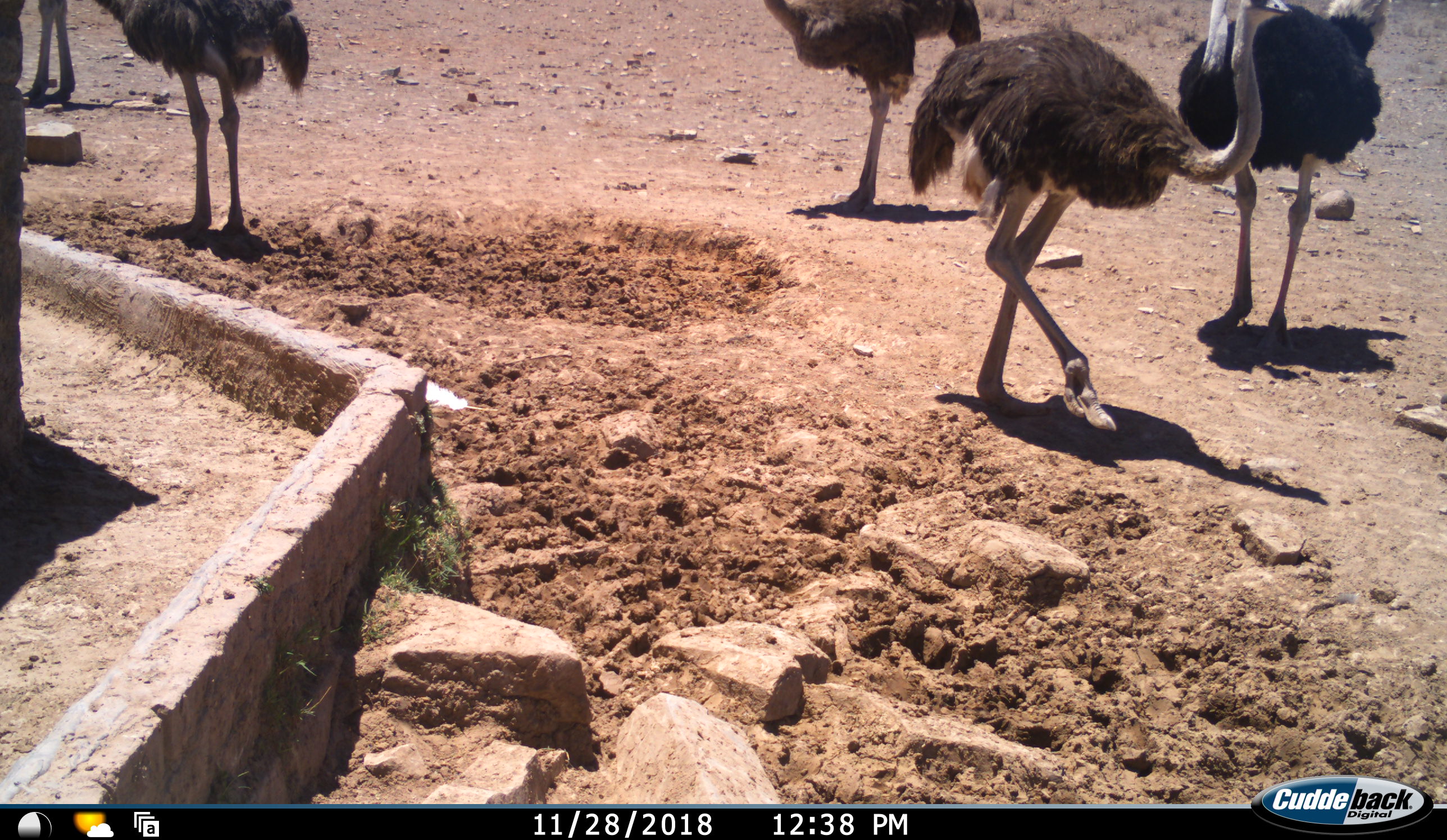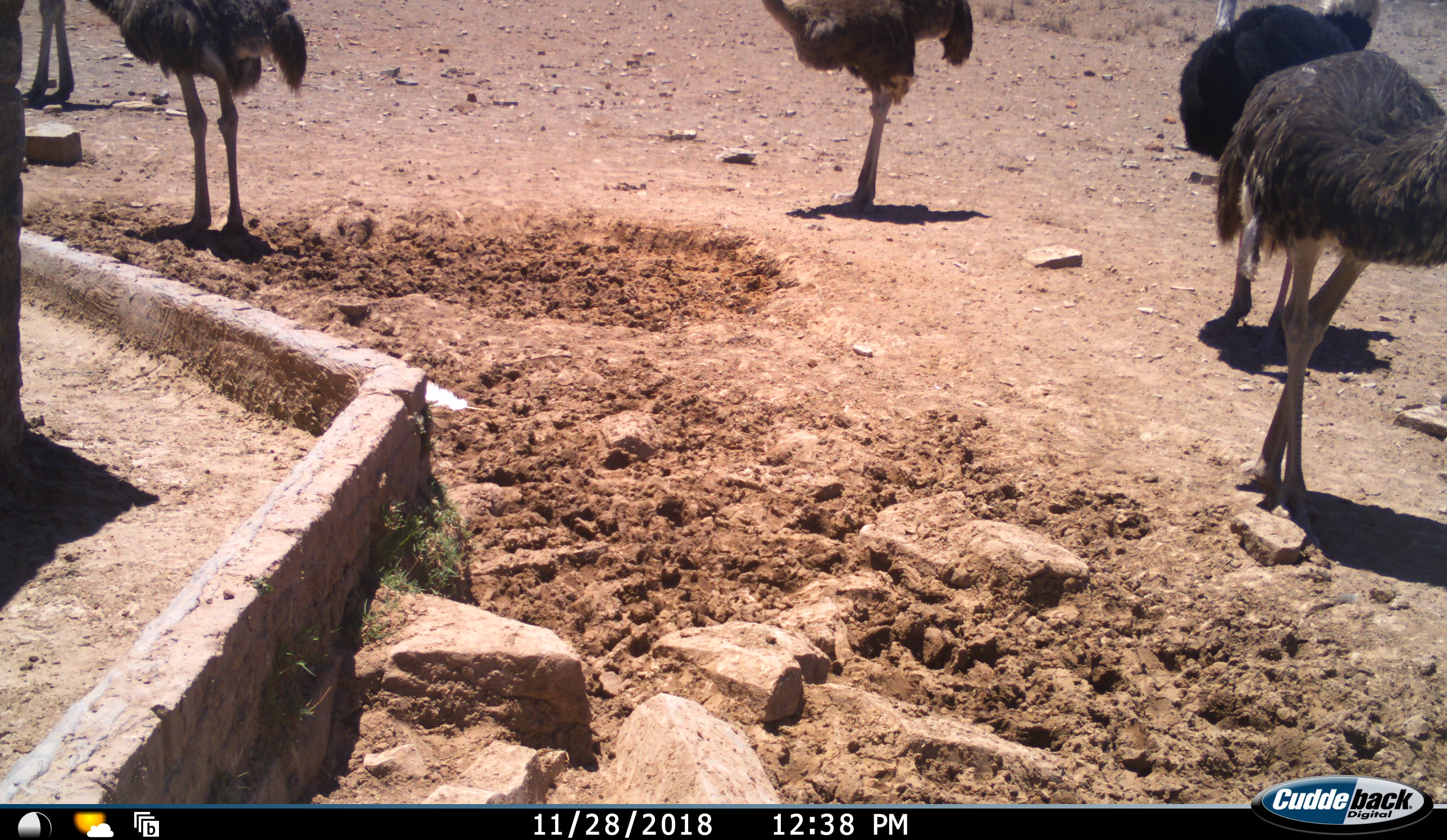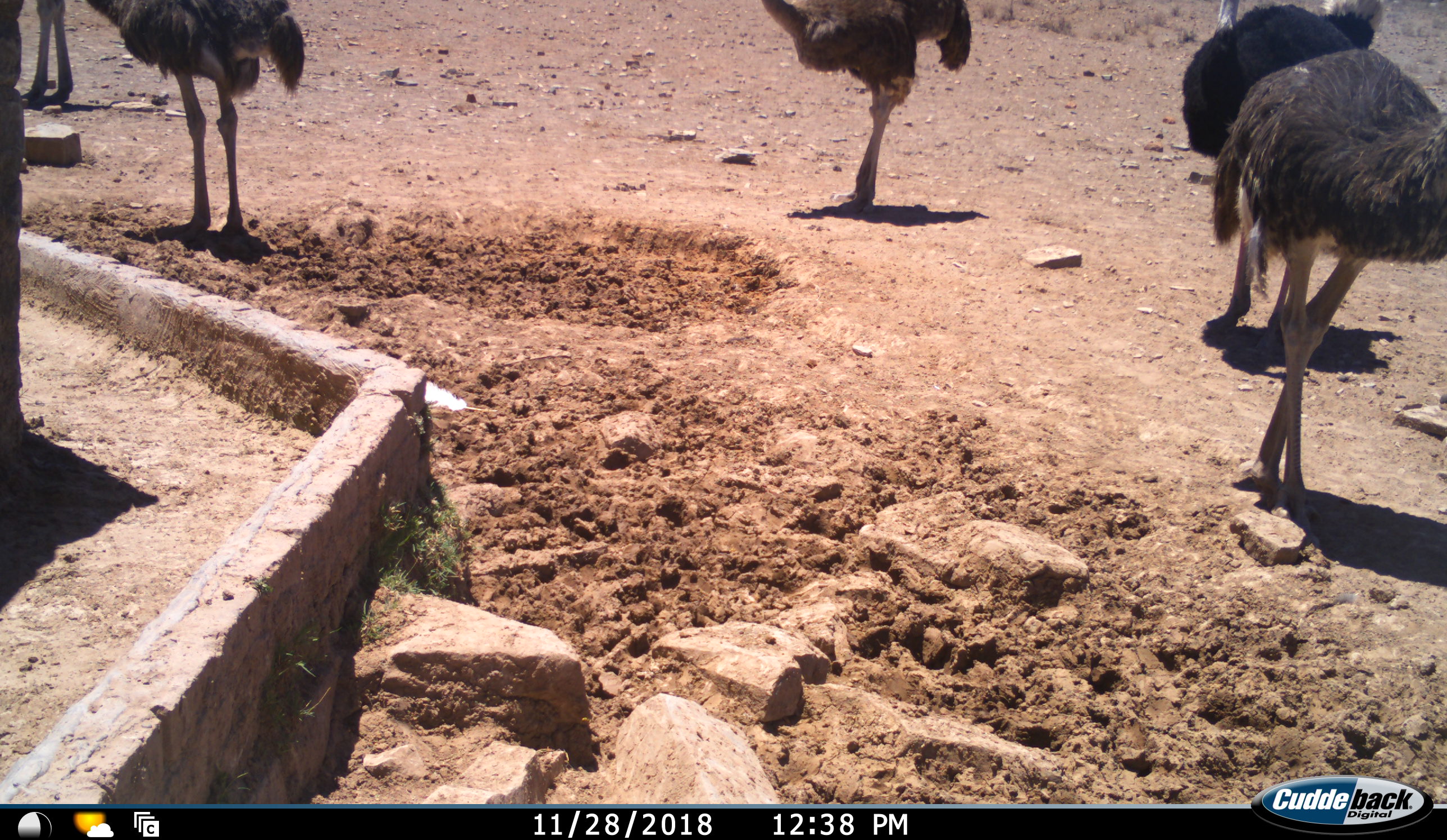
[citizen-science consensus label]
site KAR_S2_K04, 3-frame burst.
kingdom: Animalia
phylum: Chordata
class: Aves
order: Struthioniformes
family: Struthionidae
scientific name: Struthionidae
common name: ostrich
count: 5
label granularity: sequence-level